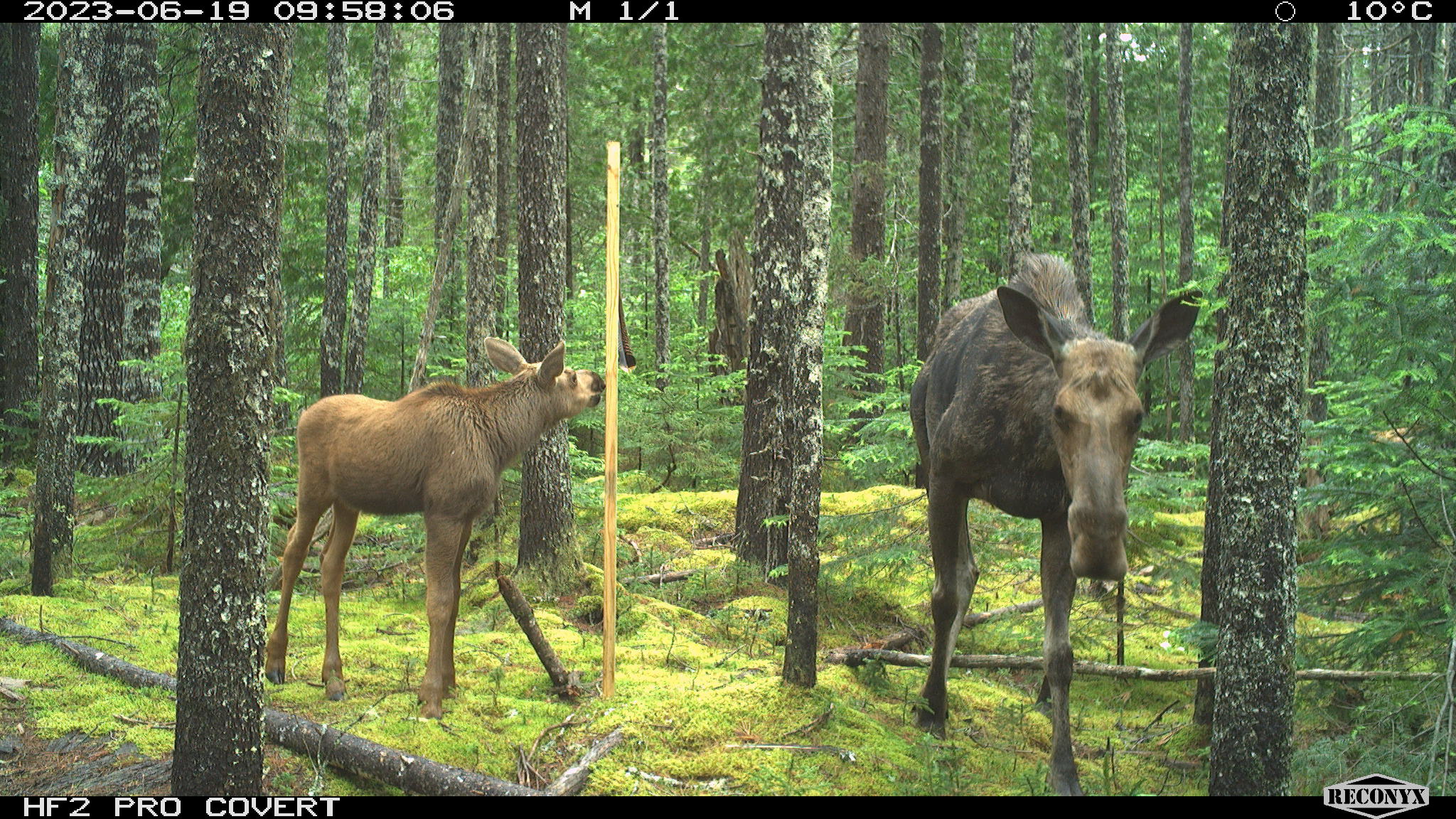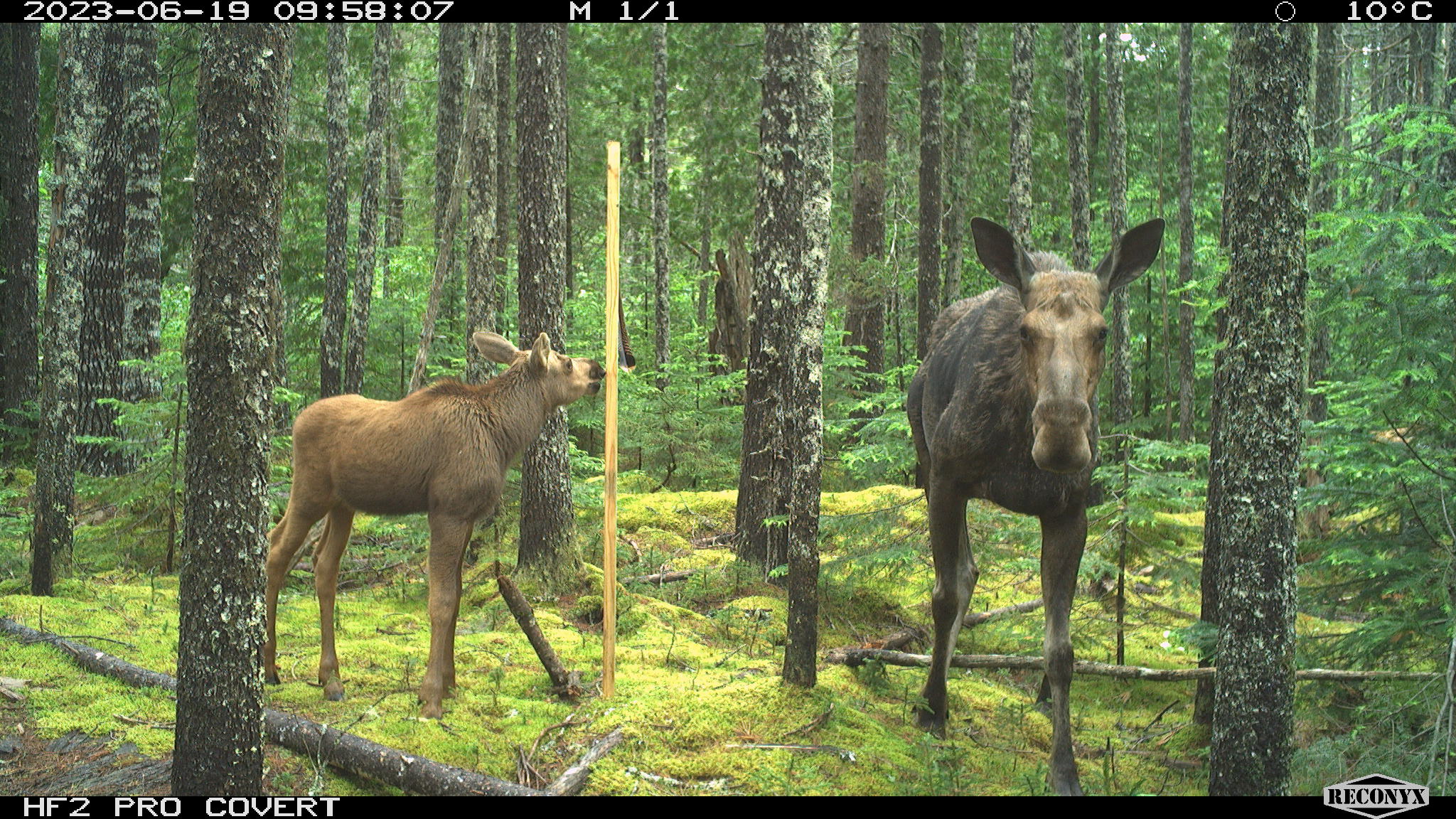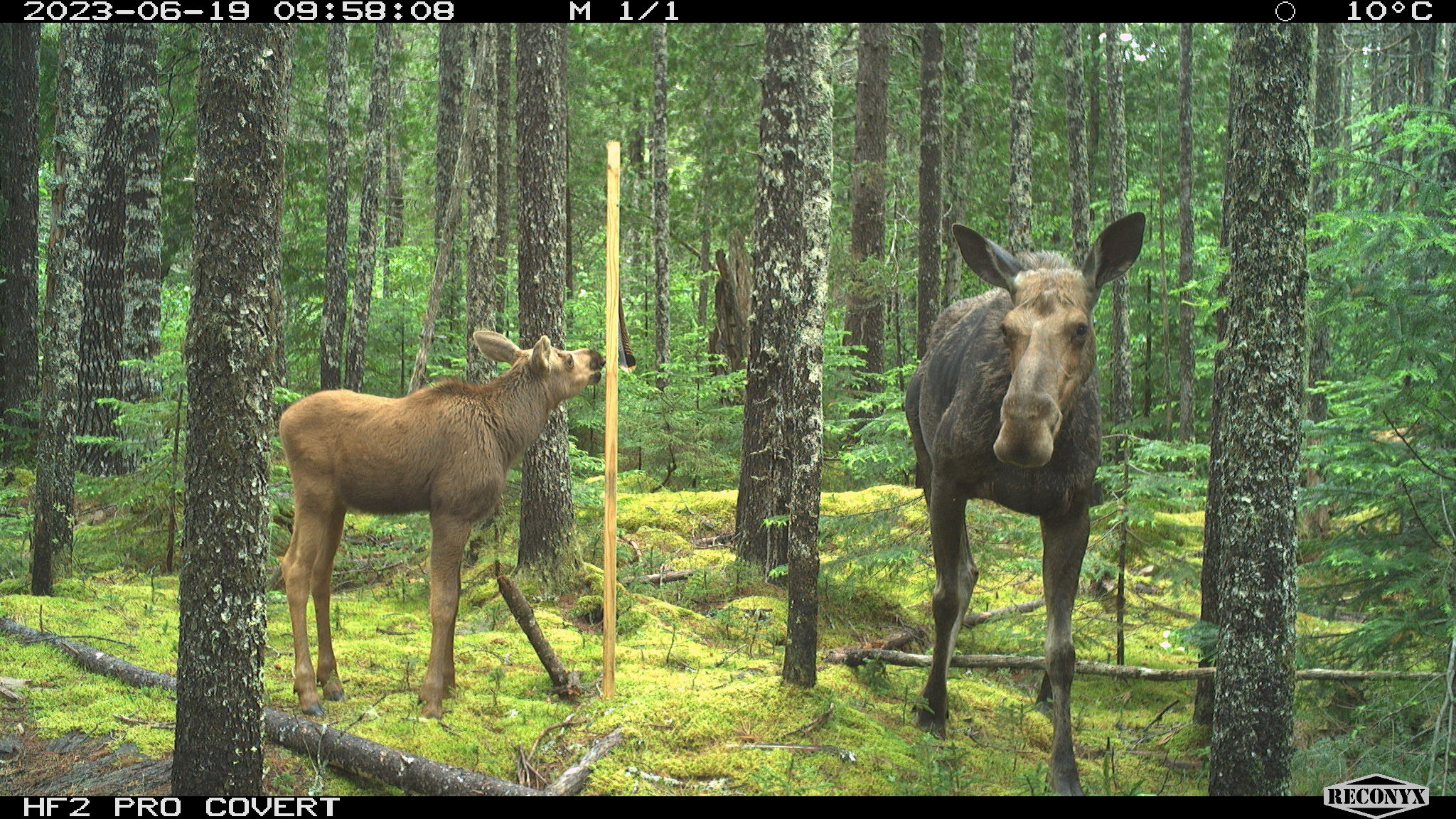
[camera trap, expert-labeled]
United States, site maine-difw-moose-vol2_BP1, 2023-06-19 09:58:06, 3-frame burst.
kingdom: Animalia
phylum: Chordata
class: Mammalia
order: Artiodactyla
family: Cervidae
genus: Alces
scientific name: Alces alces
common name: moose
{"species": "moose (Alces alces)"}